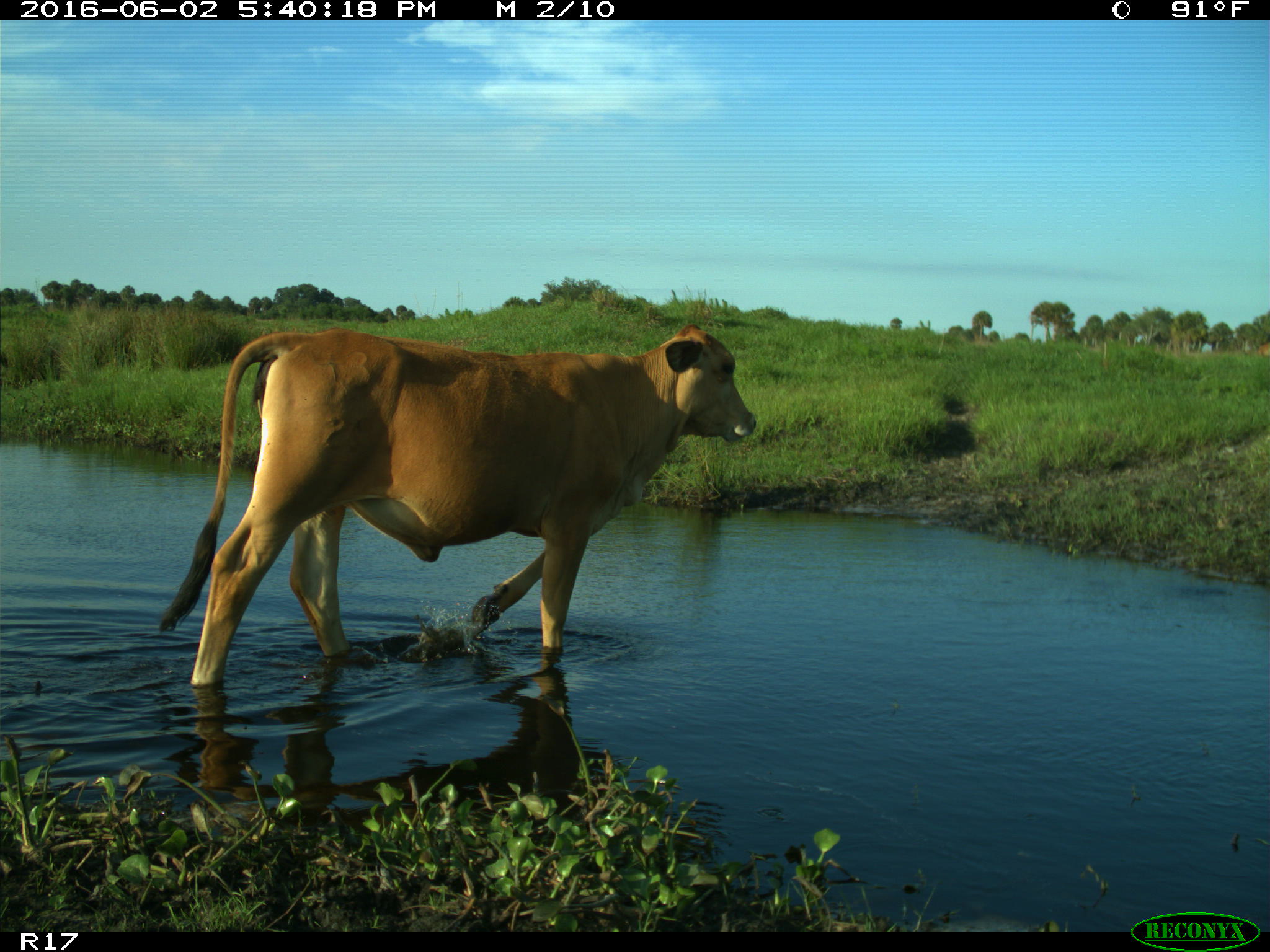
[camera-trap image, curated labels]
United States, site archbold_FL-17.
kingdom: Animalia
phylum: Chordata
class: Mammalia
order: Artiodactyla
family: Bovidae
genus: Bos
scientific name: Bos taurus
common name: domestic cow